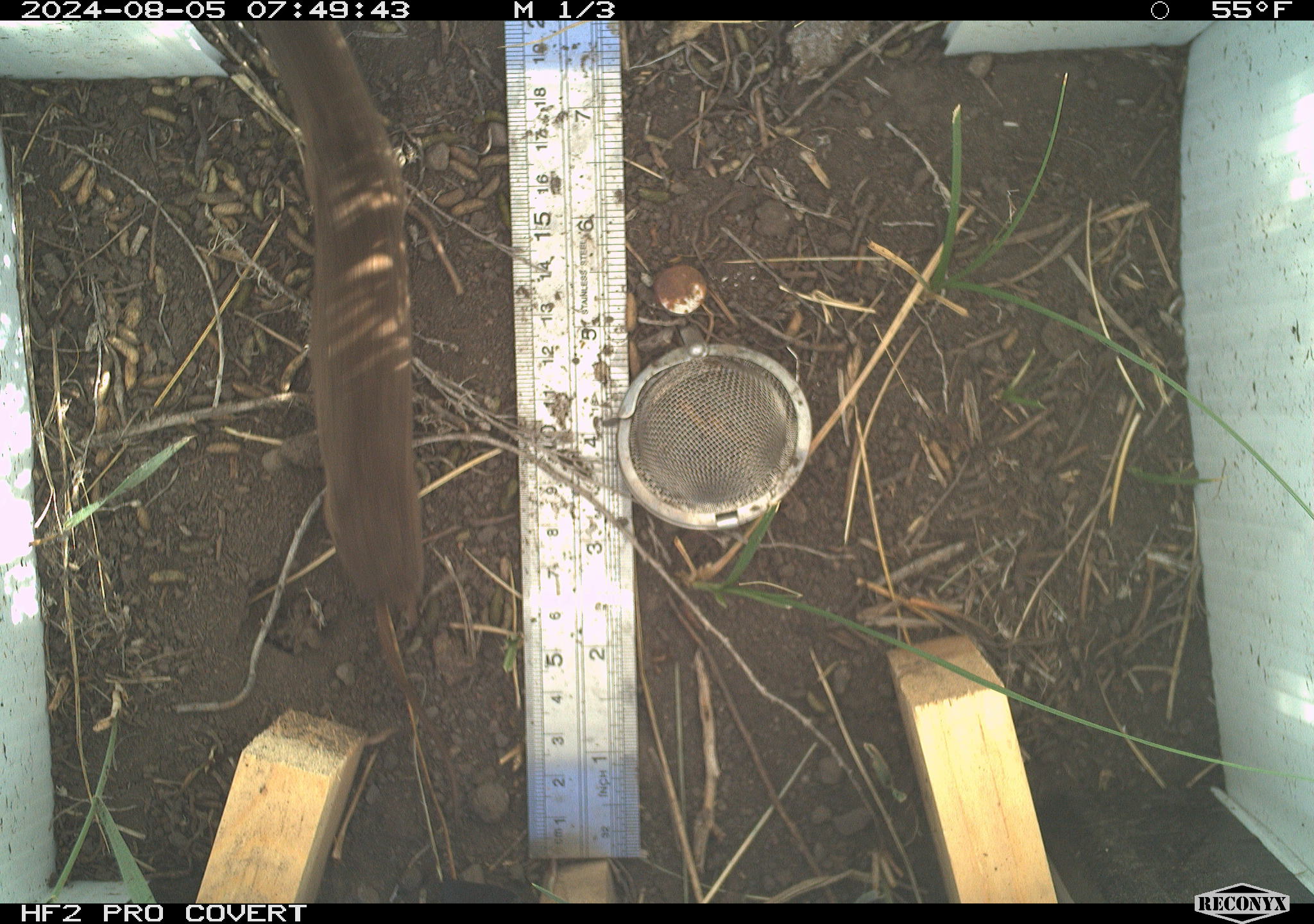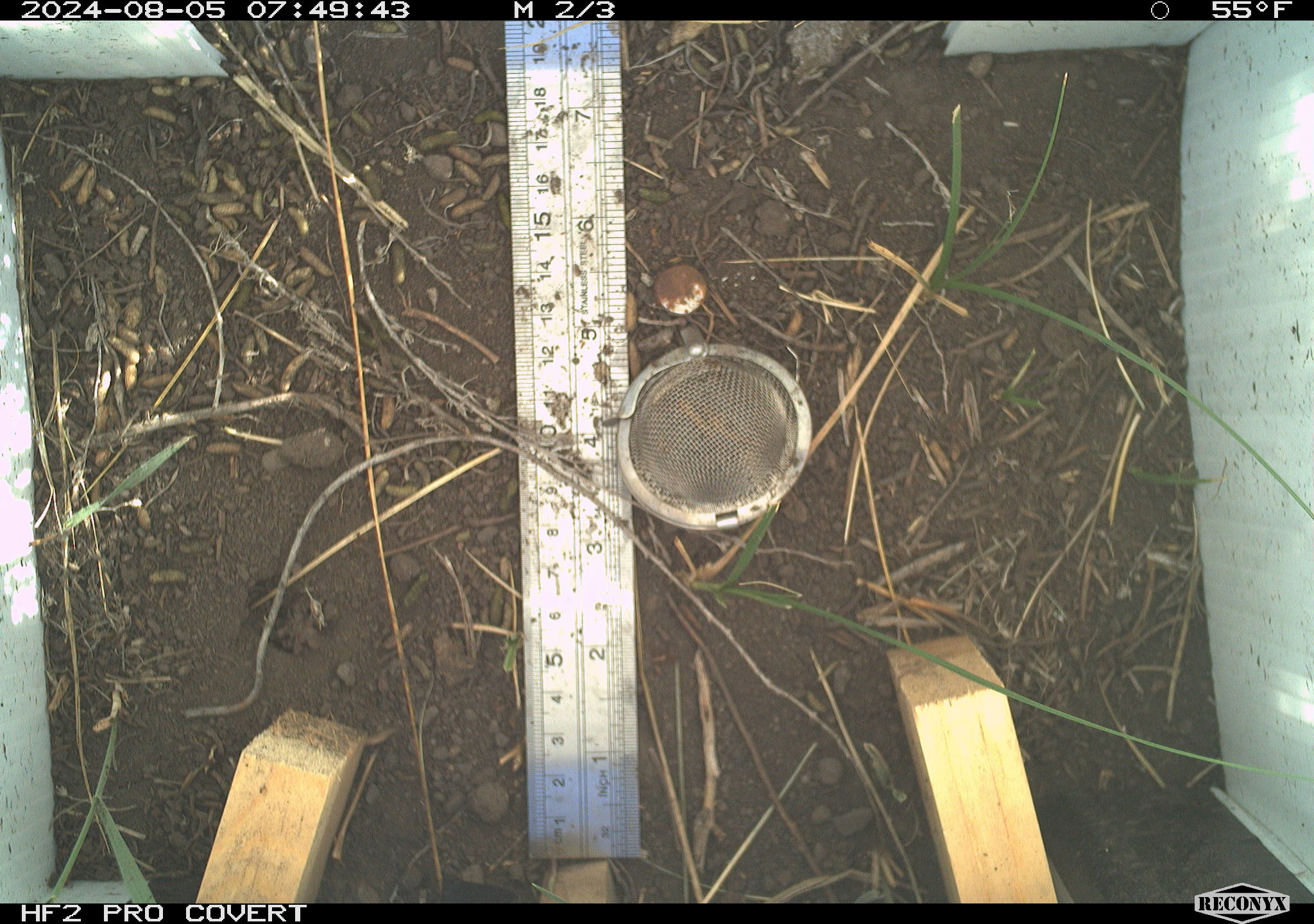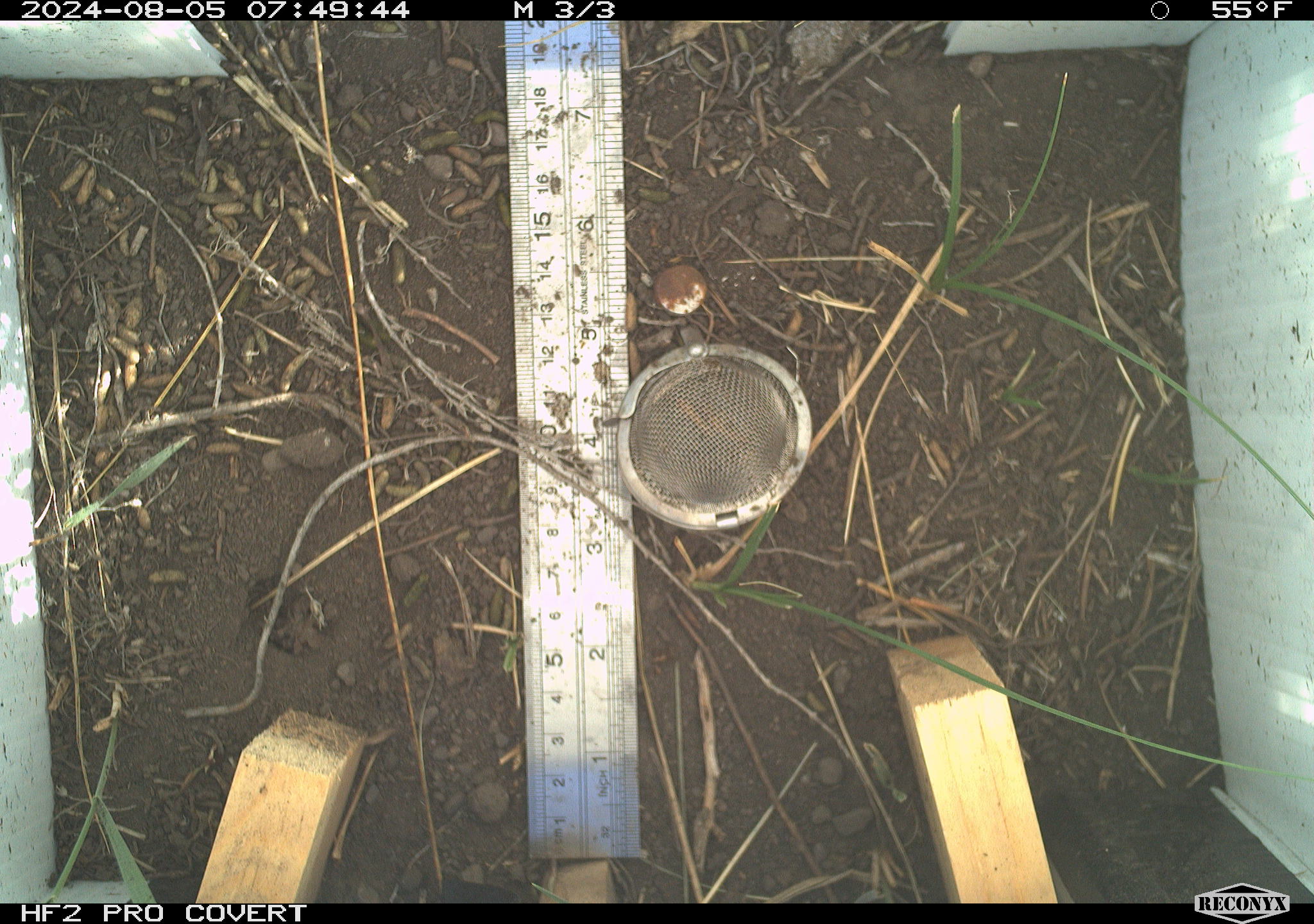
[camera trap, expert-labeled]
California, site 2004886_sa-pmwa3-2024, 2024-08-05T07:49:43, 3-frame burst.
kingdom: Animalia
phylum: Chordata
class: Mammalia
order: Eulipotyphla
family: Soricidae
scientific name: Soricidae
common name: shrews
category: soricidae family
Soricidae family (shrews) (Soricidae).